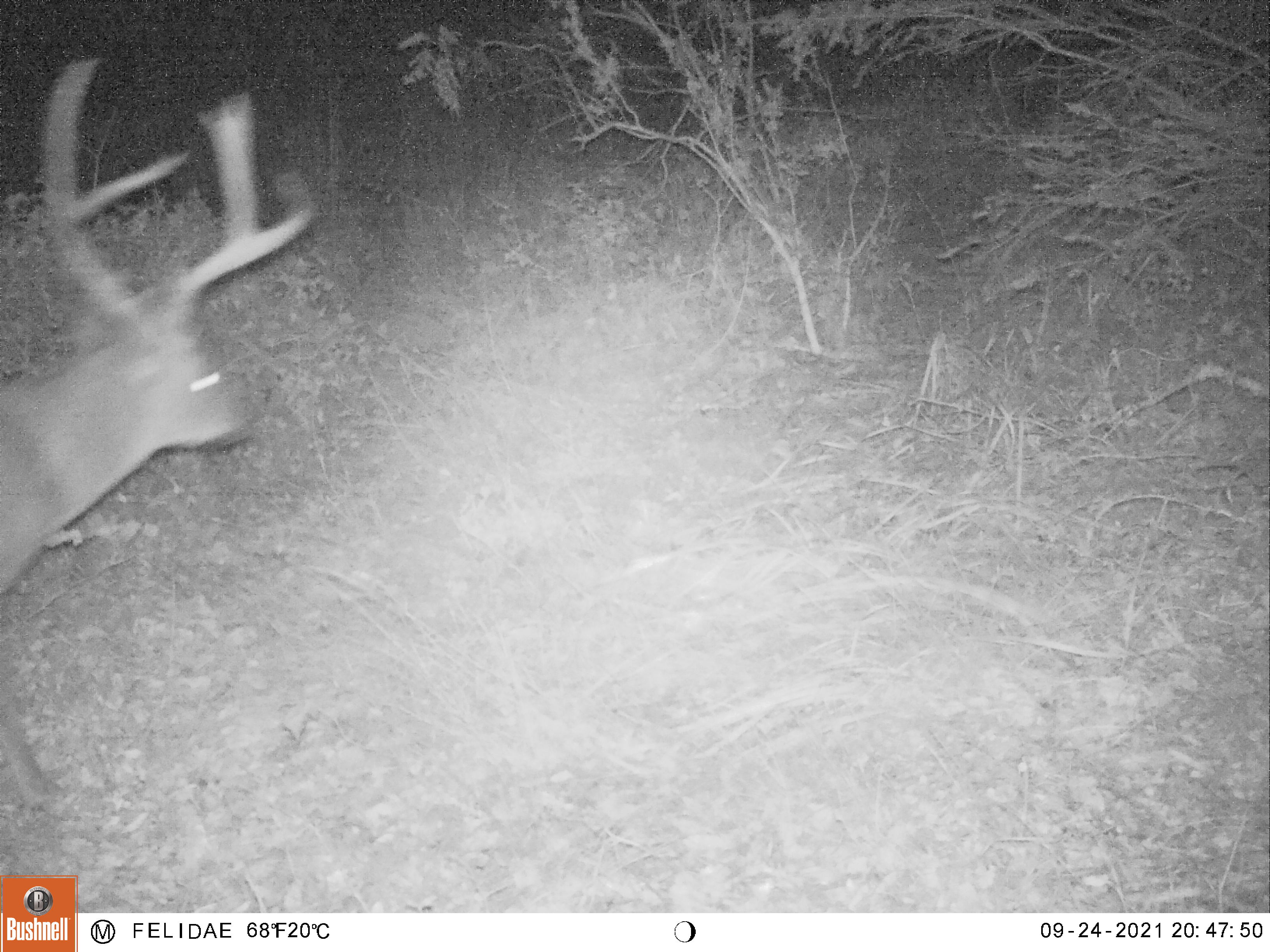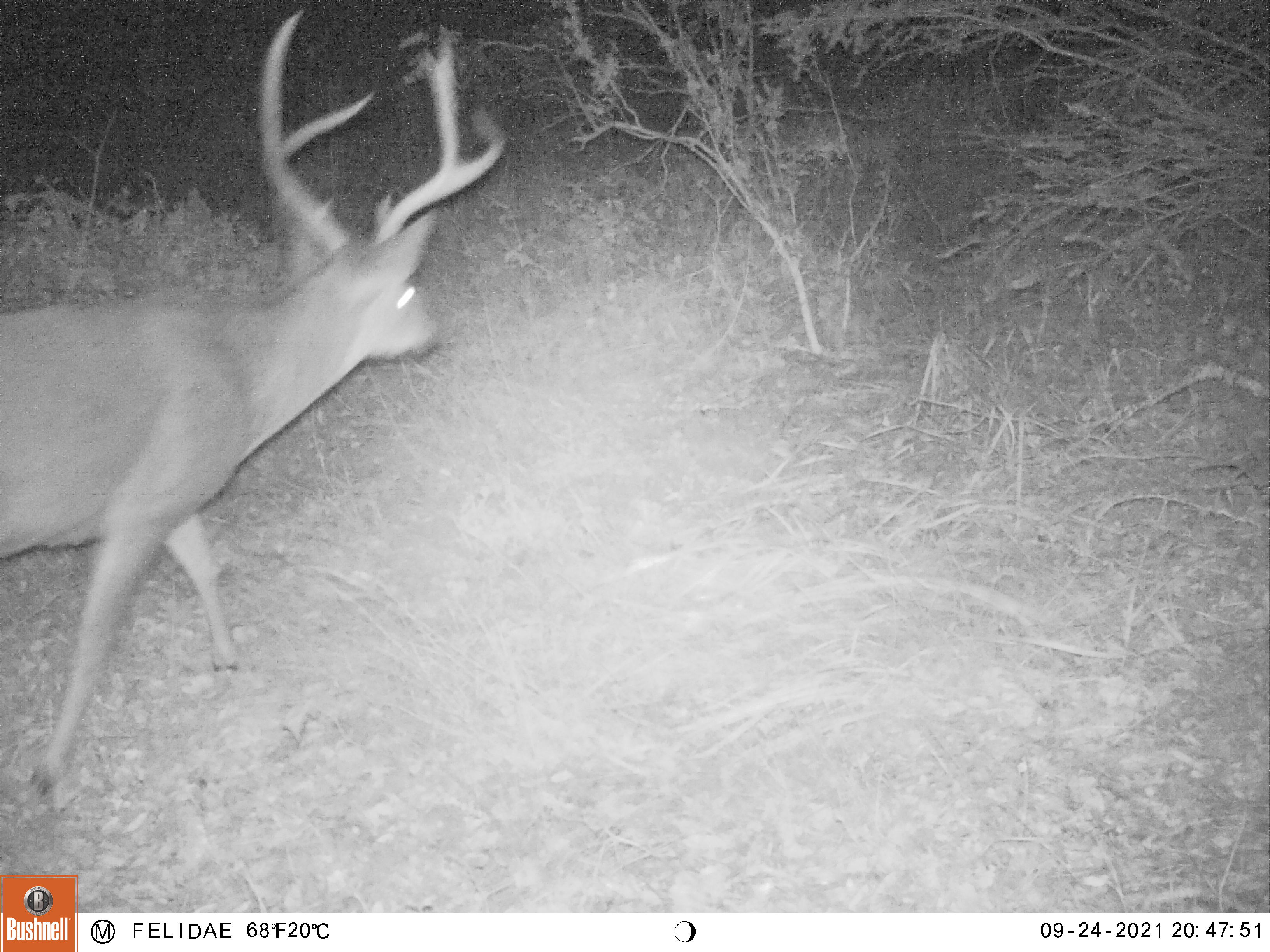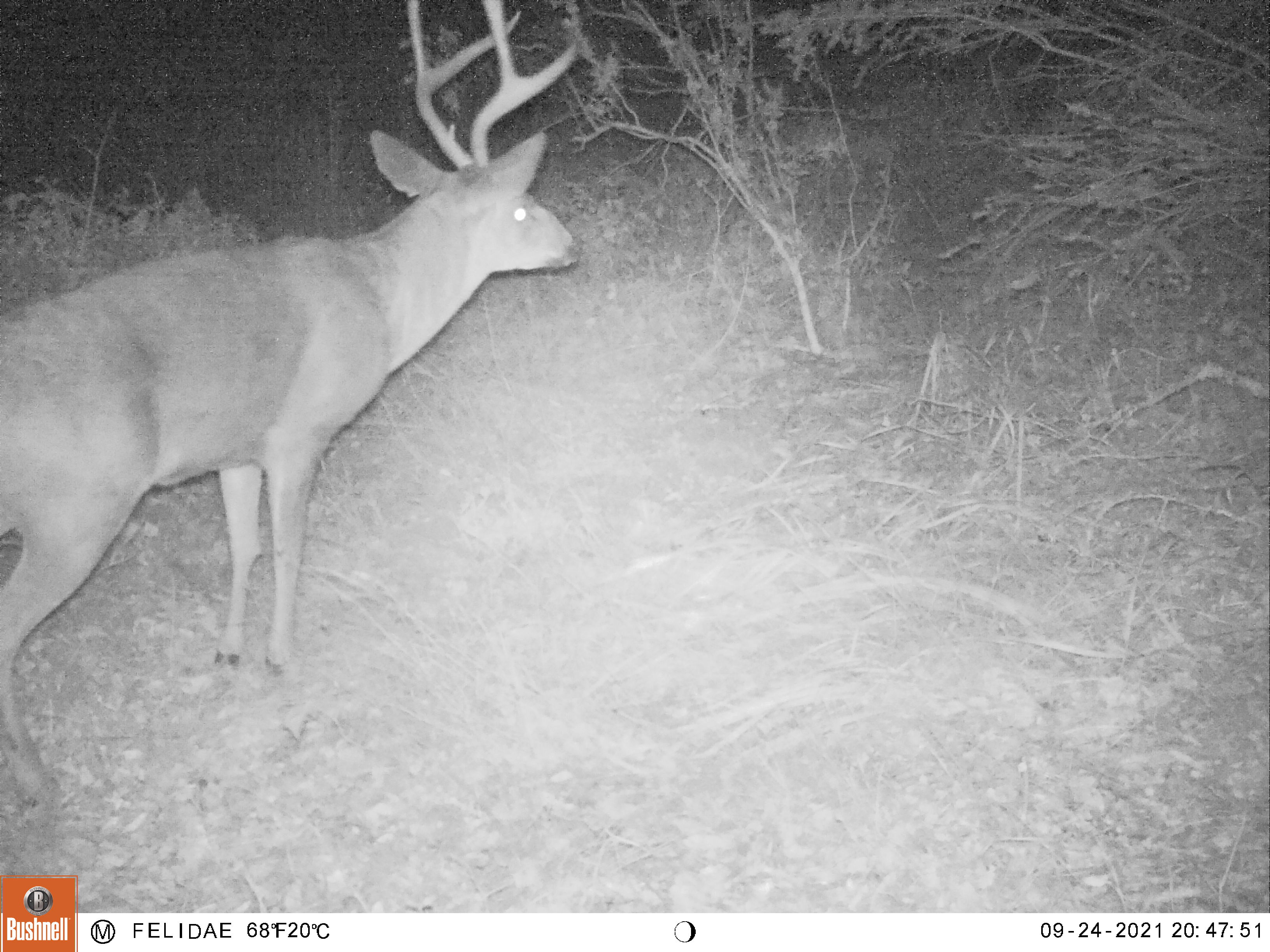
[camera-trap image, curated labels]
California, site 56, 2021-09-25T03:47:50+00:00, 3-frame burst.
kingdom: Animalia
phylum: Chordata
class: Mammalia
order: Artiodactyla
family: Cervidae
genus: Odocoileus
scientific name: Odocoileus hemionus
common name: mule deer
Mule deer (Odocoileus hemionus).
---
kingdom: Animalia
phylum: Chordata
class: Mammalia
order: Artiodactyla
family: Cervidae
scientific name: Cervidae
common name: elk or deer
Elk or deer (Cervidae).